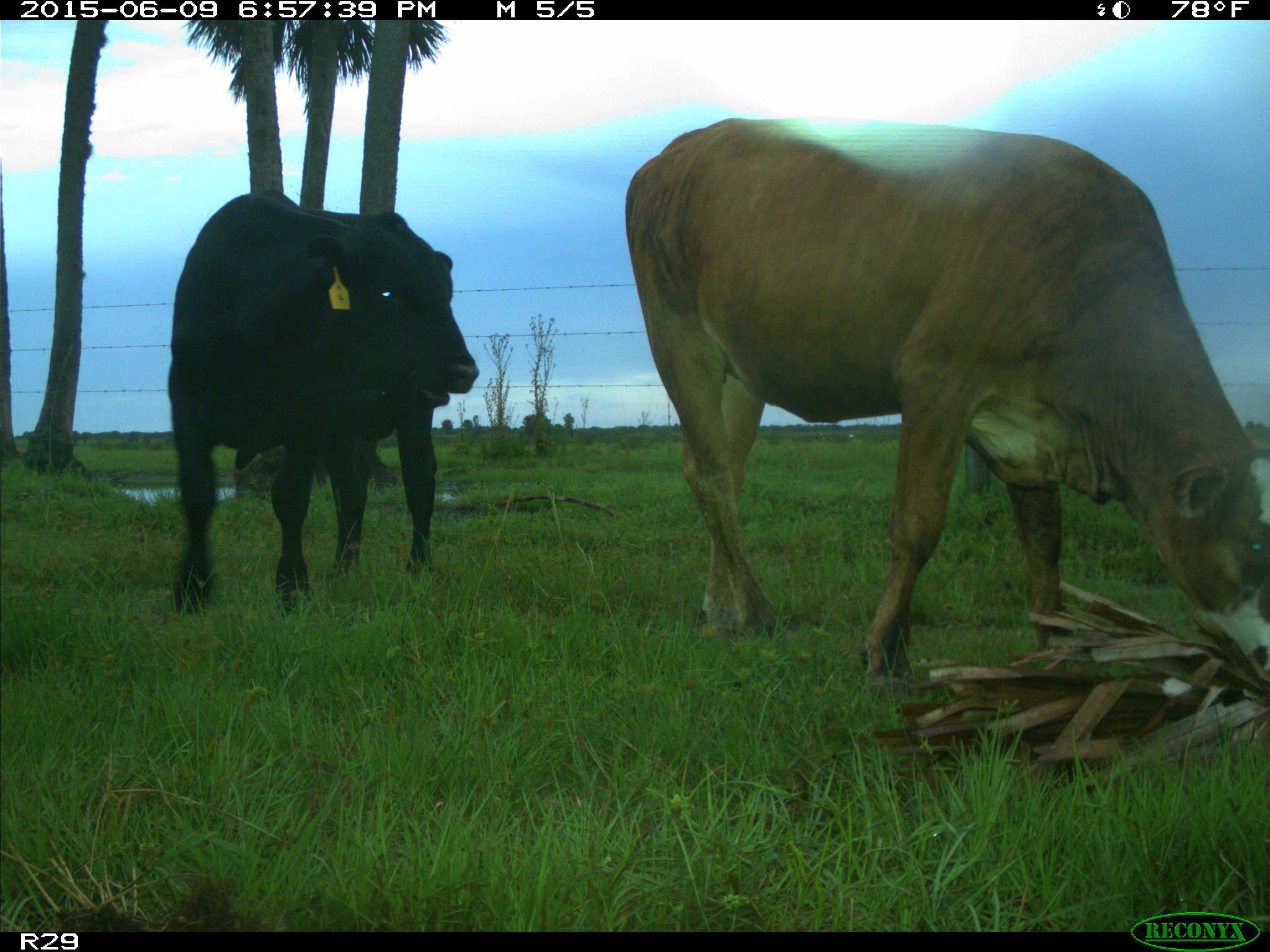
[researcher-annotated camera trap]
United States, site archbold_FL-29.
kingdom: Animalia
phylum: Chordata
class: Mammalia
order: Artiodactyla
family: Bovidae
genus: Bos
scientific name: Bos taurus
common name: domestic cow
Bos taurus (domestic cow).